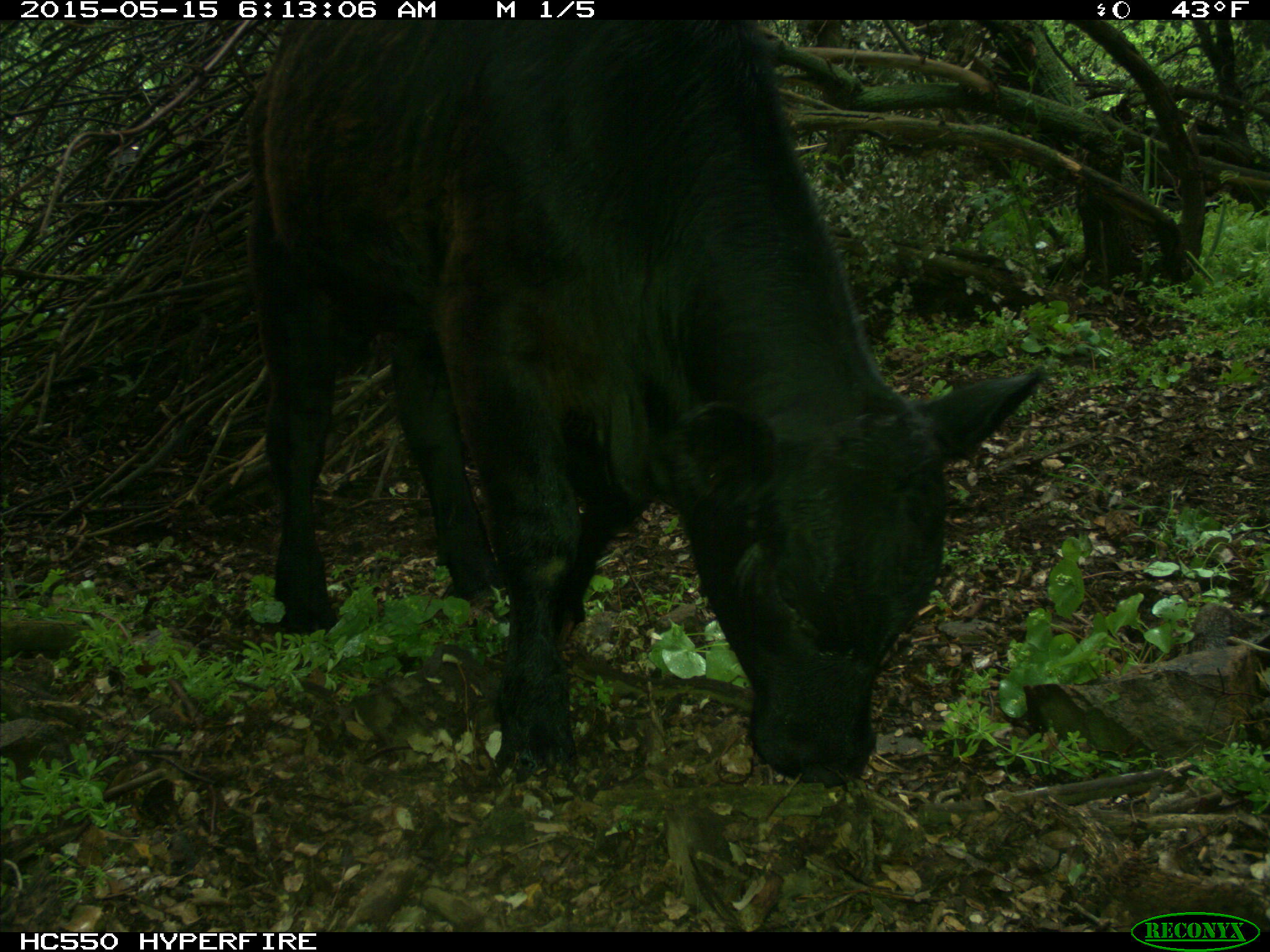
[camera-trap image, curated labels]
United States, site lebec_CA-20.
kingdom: Animalia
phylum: Chordata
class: Mammalia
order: Artiodactyla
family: Bovidae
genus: Bos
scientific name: Bos taurus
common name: domestic cow